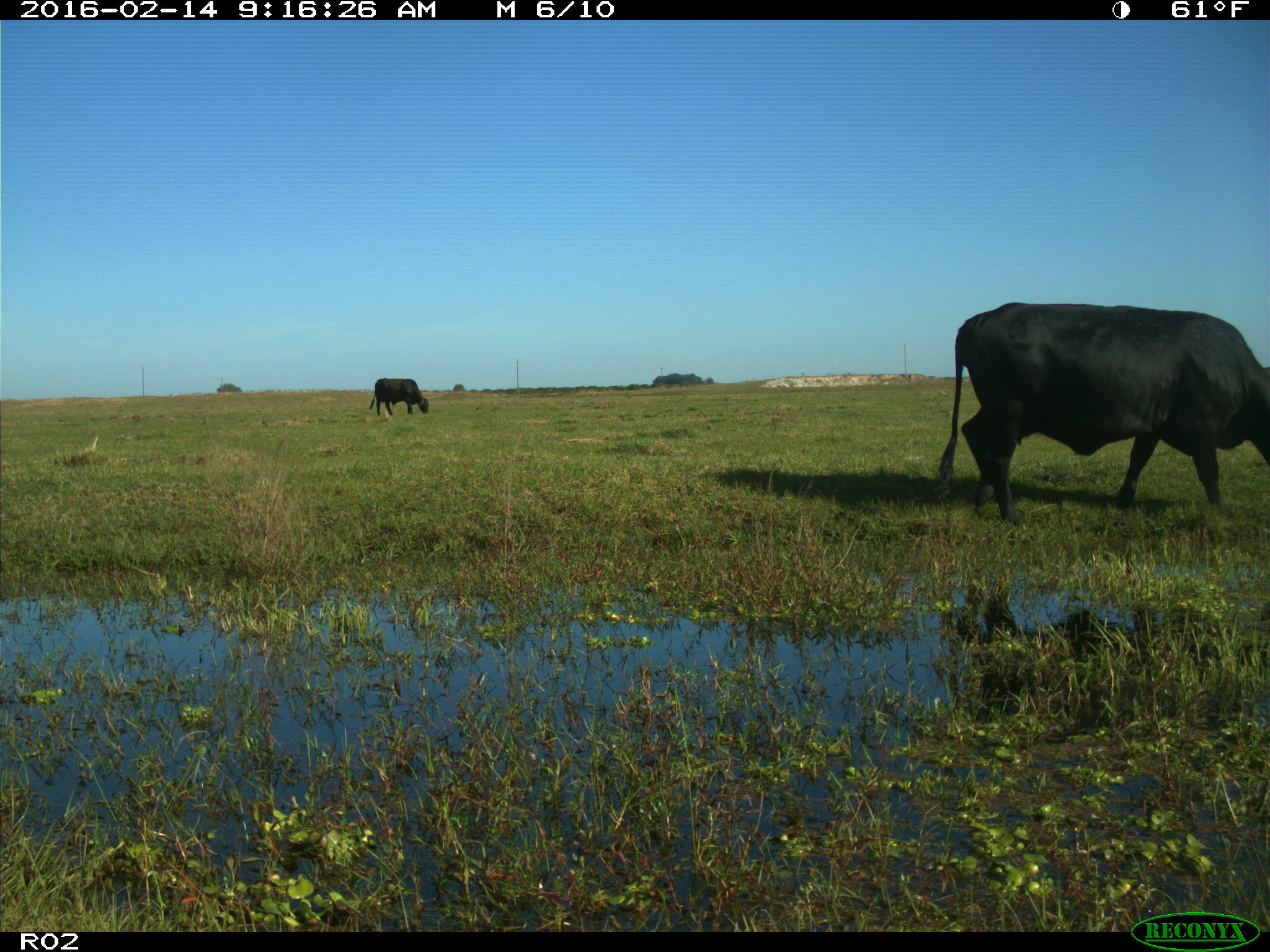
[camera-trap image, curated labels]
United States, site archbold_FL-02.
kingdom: Animalia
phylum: Chordata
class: Mammalia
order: Artiodactyla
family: Bovidae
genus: Bos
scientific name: Bos taurus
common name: domestic cow